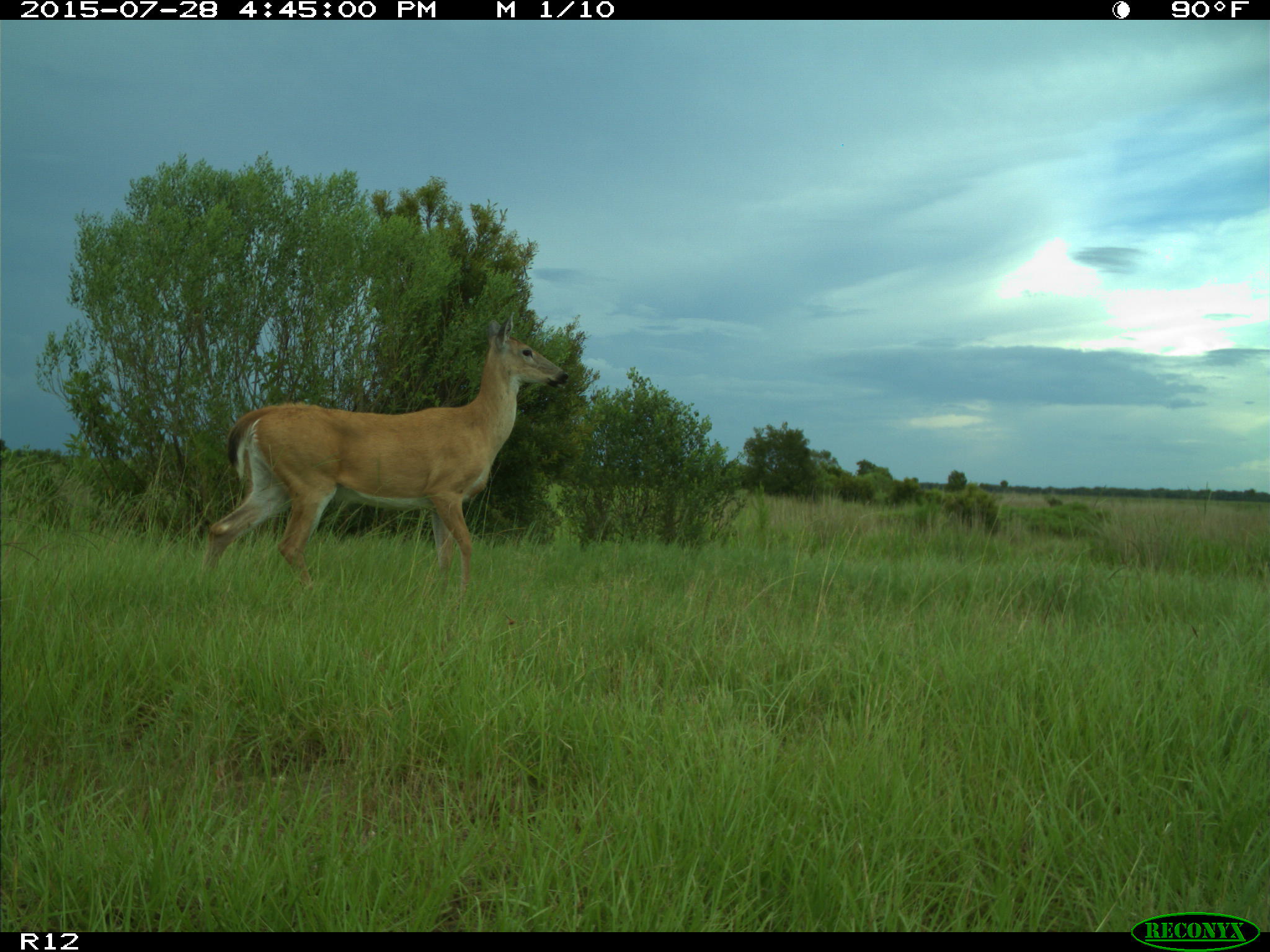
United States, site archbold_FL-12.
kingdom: Animalia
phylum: Chordata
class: Mammalia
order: Artiodactyla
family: Cervidae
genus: Odocoileus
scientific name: Odocoileus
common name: deer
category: unidentified deer